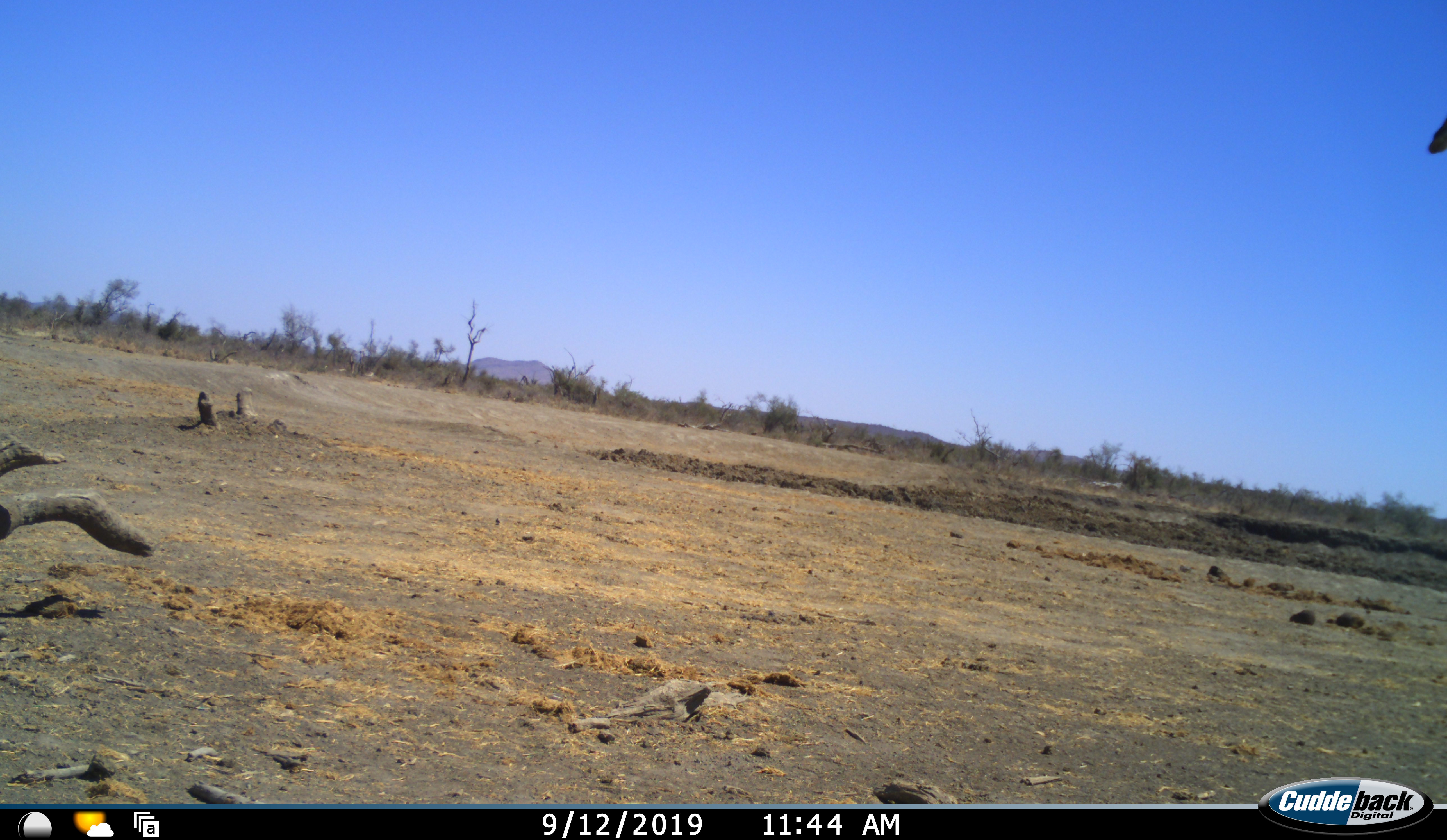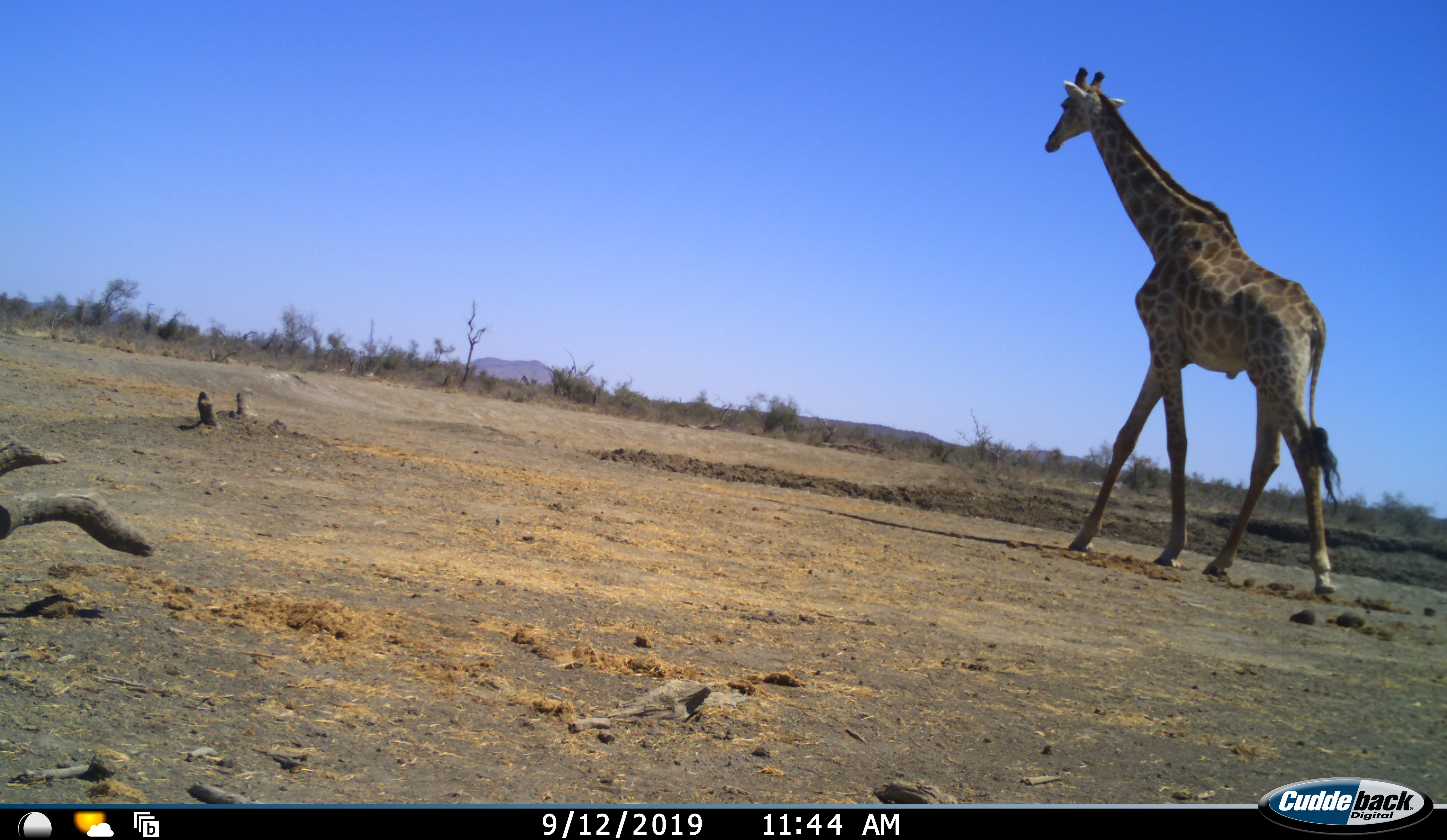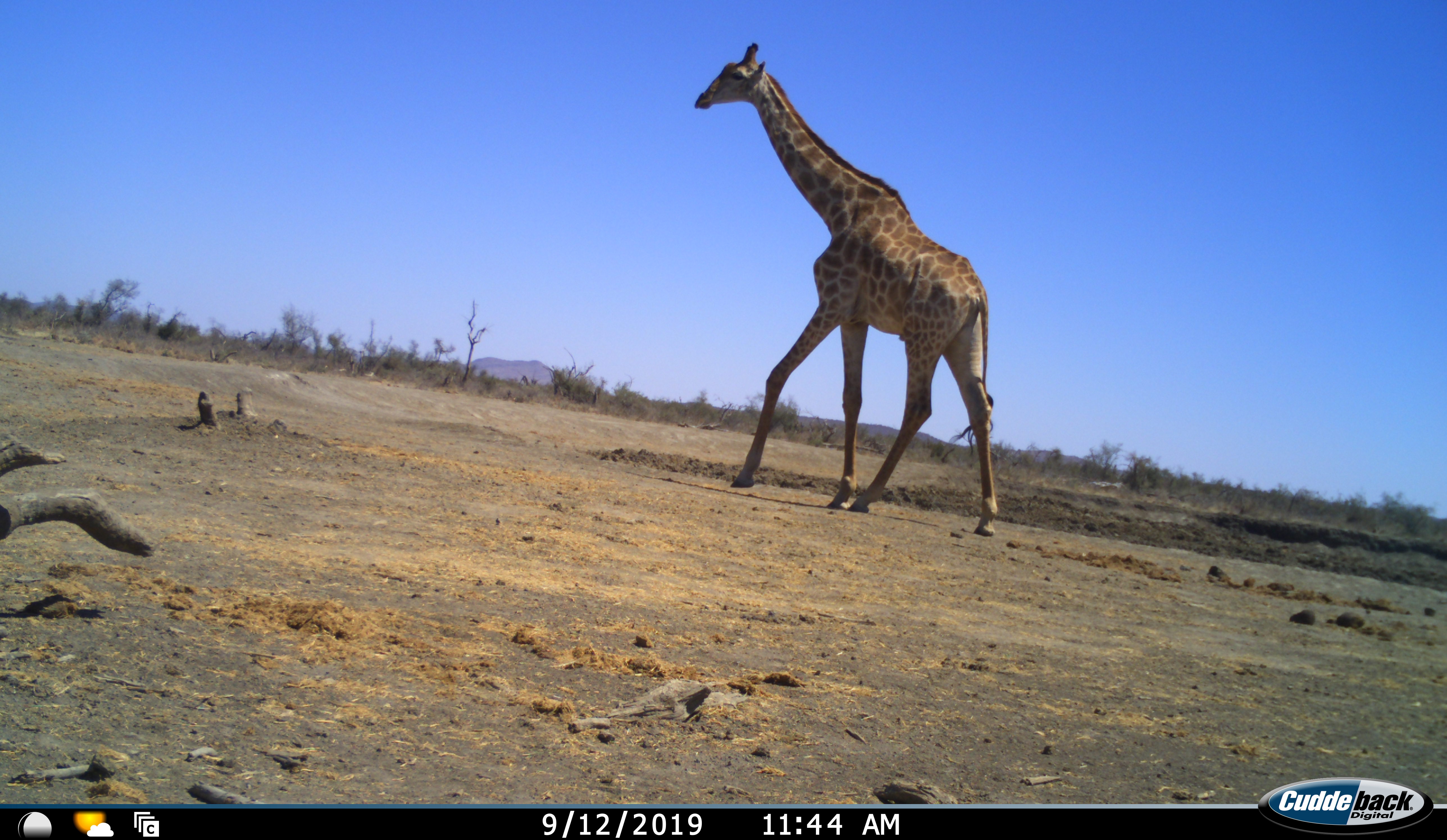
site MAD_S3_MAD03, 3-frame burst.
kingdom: Animalia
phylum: Chordata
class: Mammalia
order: Artiodactyla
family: Giraffidae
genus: Giraffa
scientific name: Giraffa camelopardalis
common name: giraffe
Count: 1.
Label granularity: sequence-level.